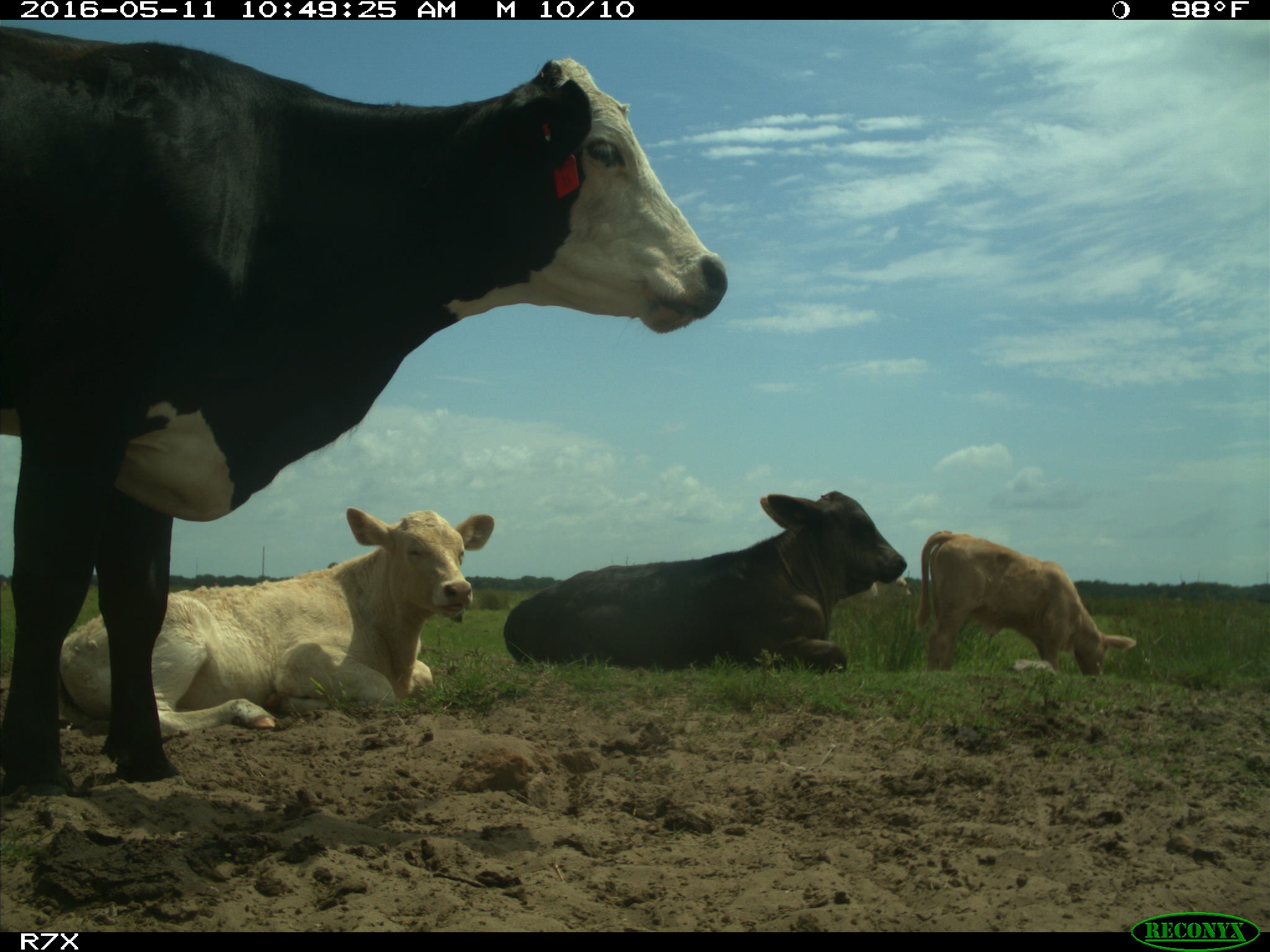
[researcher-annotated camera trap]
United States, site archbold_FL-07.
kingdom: Animalia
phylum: Chordata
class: Mammalia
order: Artiodactyla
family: Bovidae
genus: Bos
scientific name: Bos taurus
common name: domestic cow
Bos taurus (domestic cow).